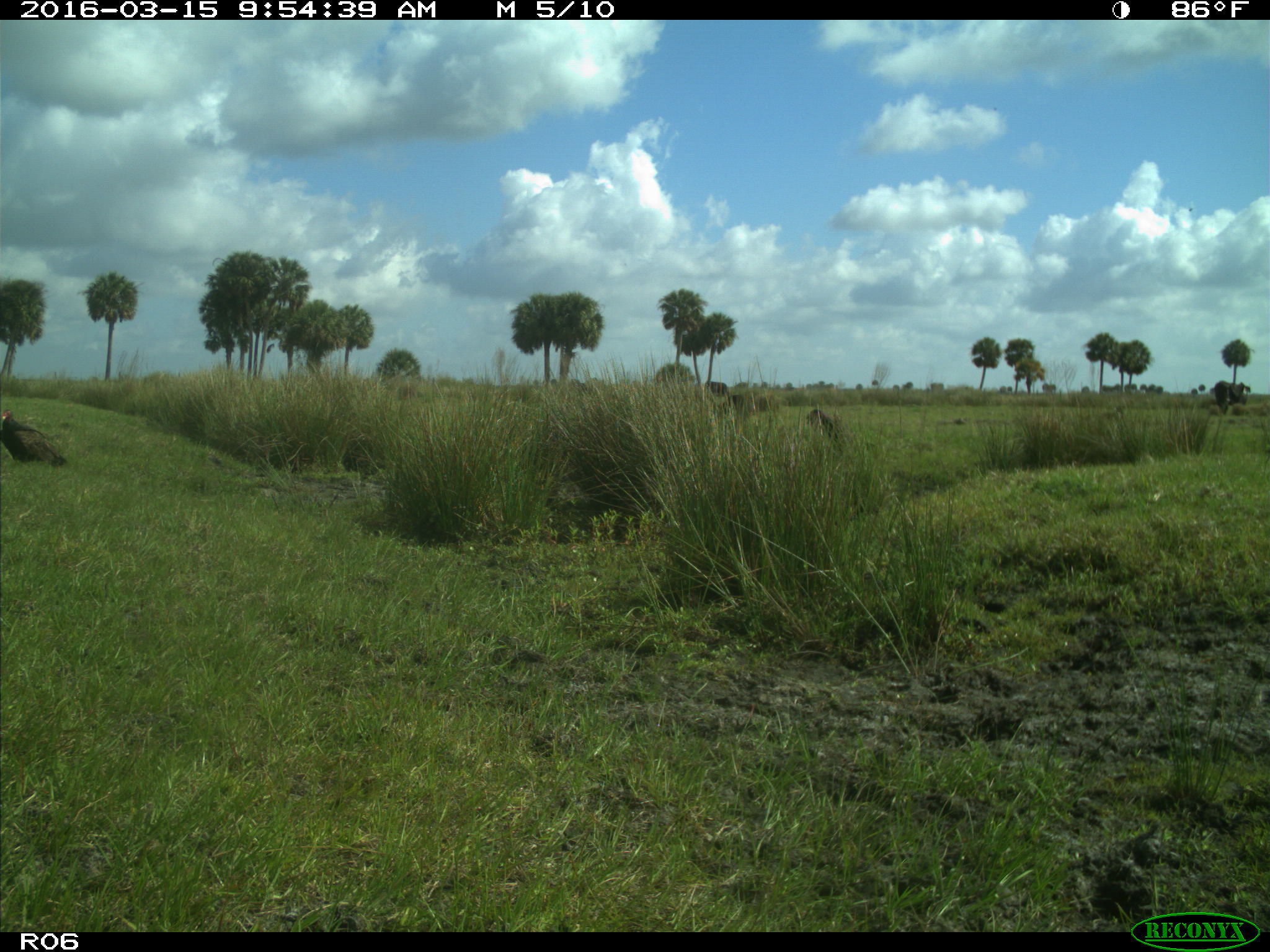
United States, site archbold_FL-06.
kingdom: Animalia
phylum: Chordata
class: Mammalia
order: Artiodactyla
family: Bovidae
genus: Bos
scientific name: Bos taurus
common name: domestic cow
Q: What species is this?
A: Bos taurus (domestic cow).